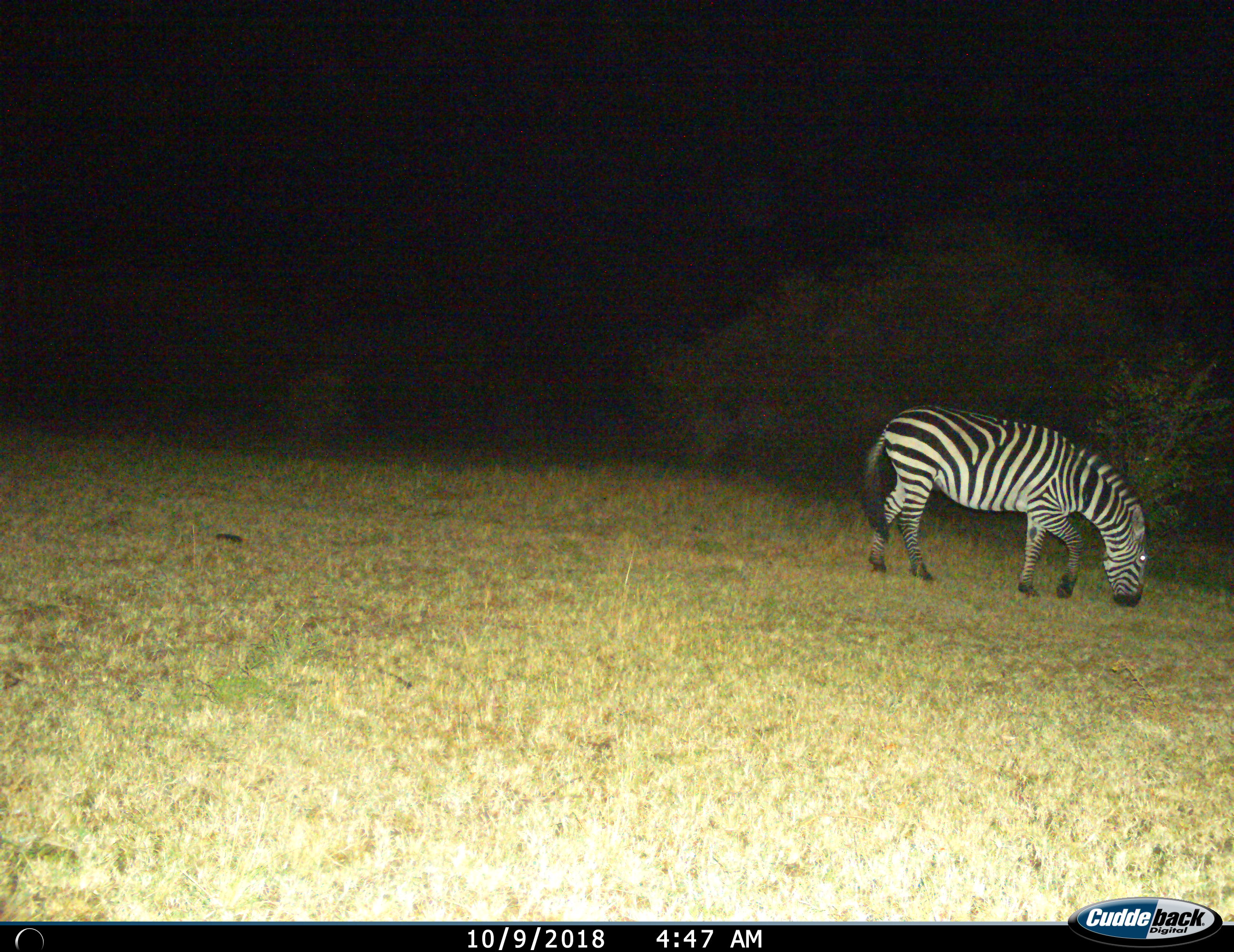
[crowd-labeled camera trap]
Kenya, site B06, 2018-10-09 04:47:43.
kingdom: Animalia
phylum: Chordata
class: Mammalia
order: Perissodactyla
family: Equidae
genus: Equus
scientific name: Equus quagga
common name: plains zebra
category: zebra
Zebra (plains zebra) (Equus quagga), count 1. Behavior (volunteer vote fractions): standing 40%, resting 0%, moving 10%, interacting 0%. Young present (vote fraction): 0%. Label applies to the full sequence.